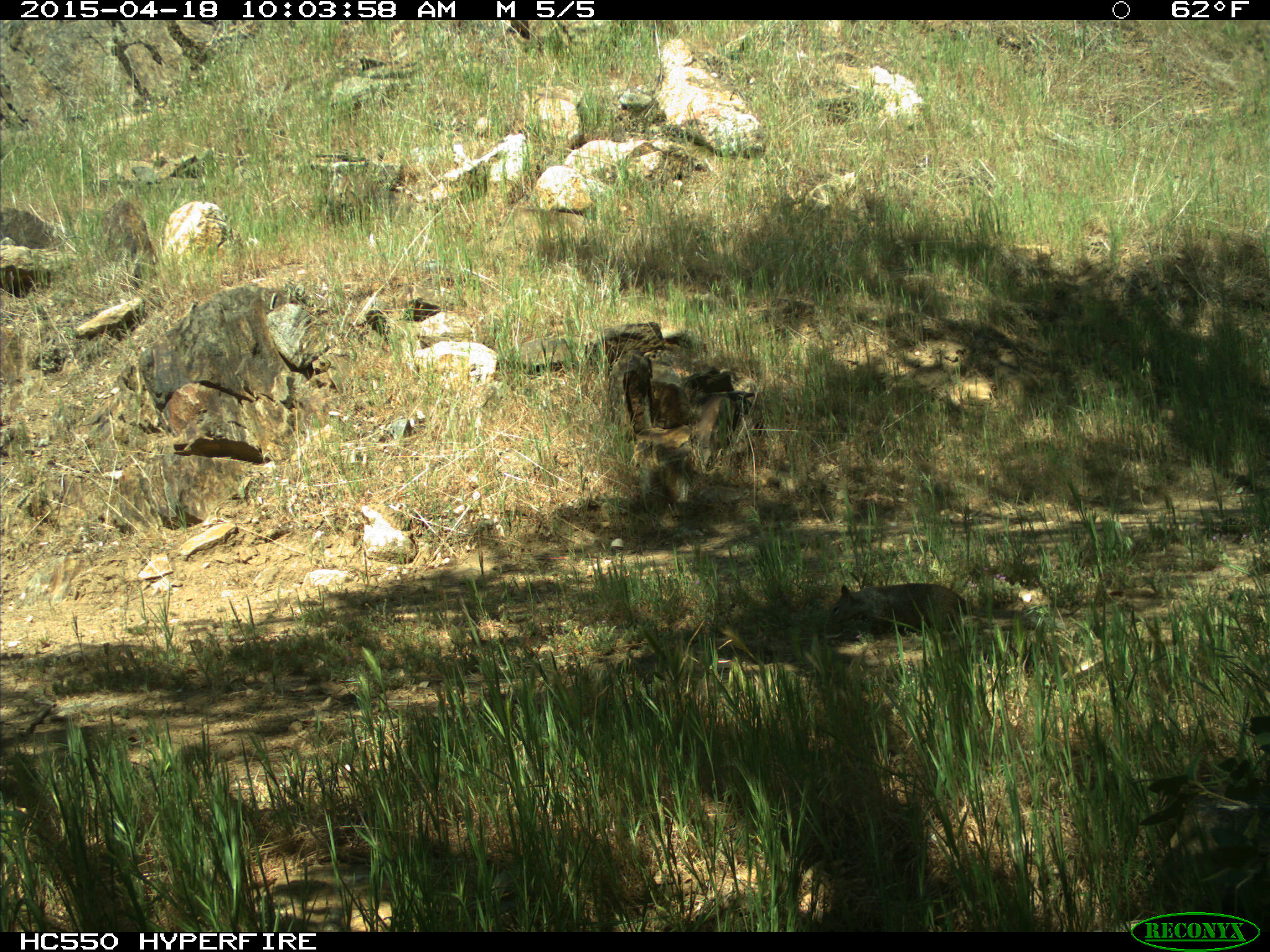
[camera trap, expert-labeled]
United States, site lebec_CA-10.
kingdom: Animalia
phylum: Chordata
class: Mammalia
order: Rodentia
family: Sciuridae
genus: Otospermophilus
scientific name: Otospermophilus beecheyi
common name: california ground squirrel